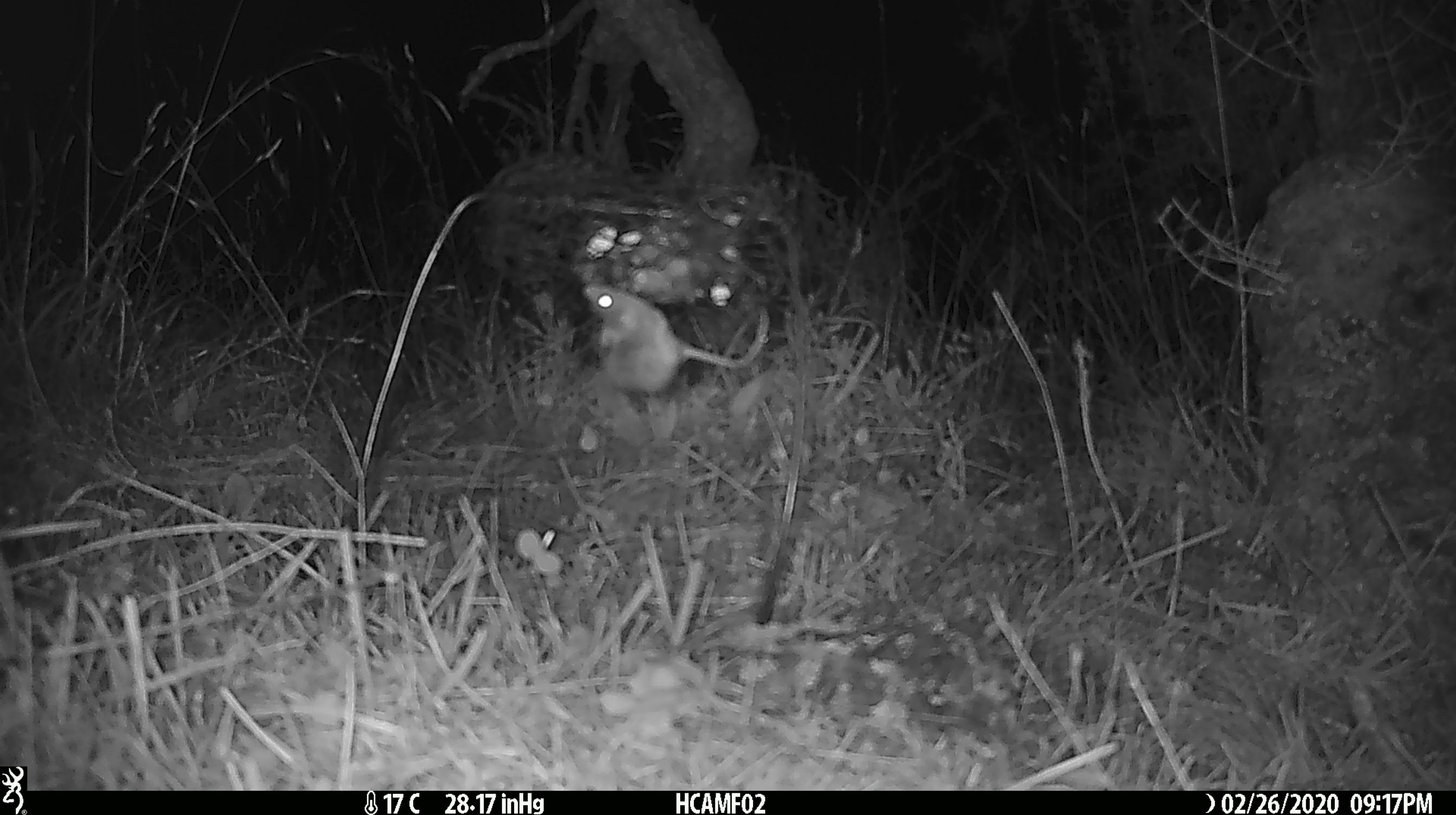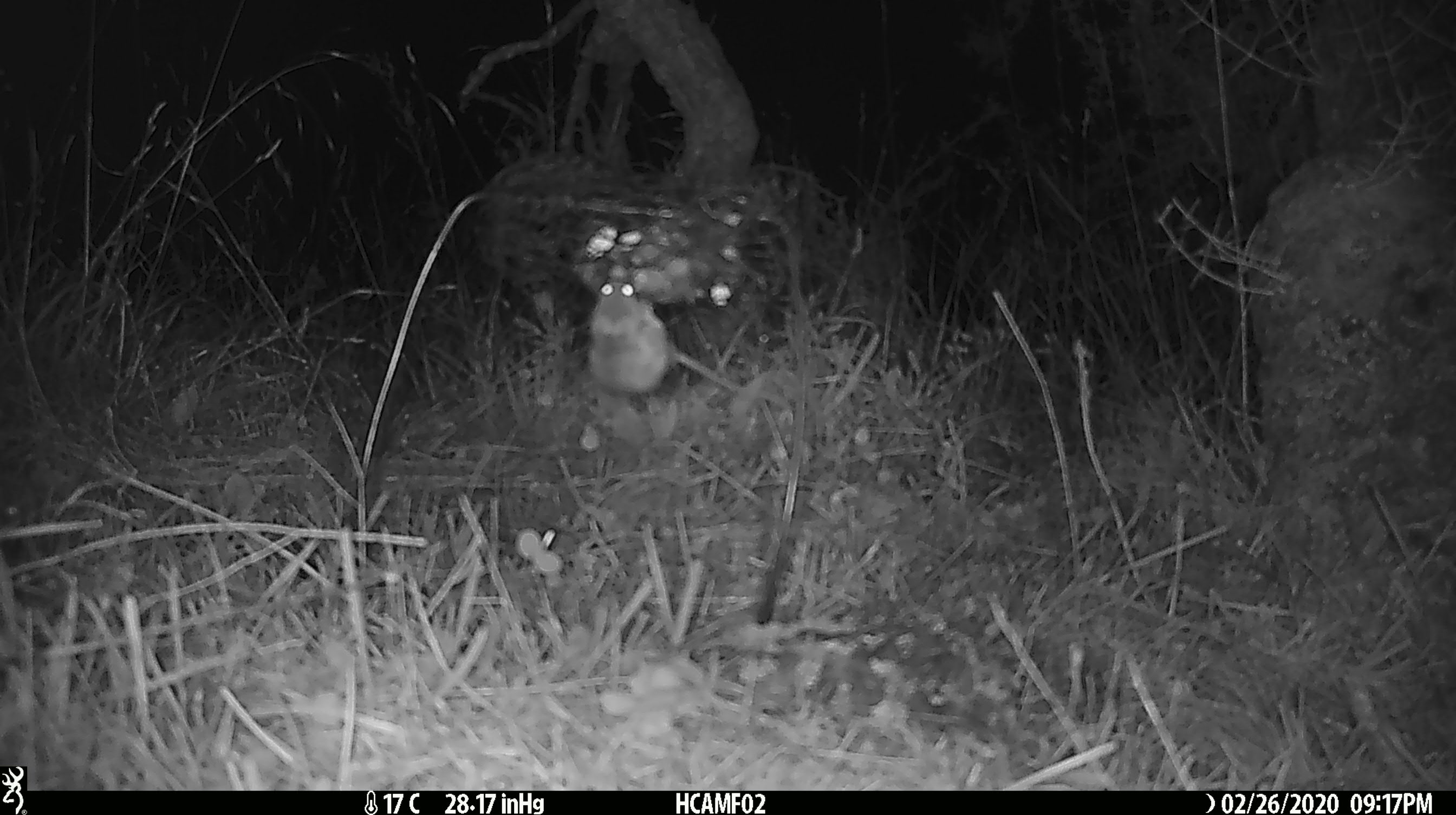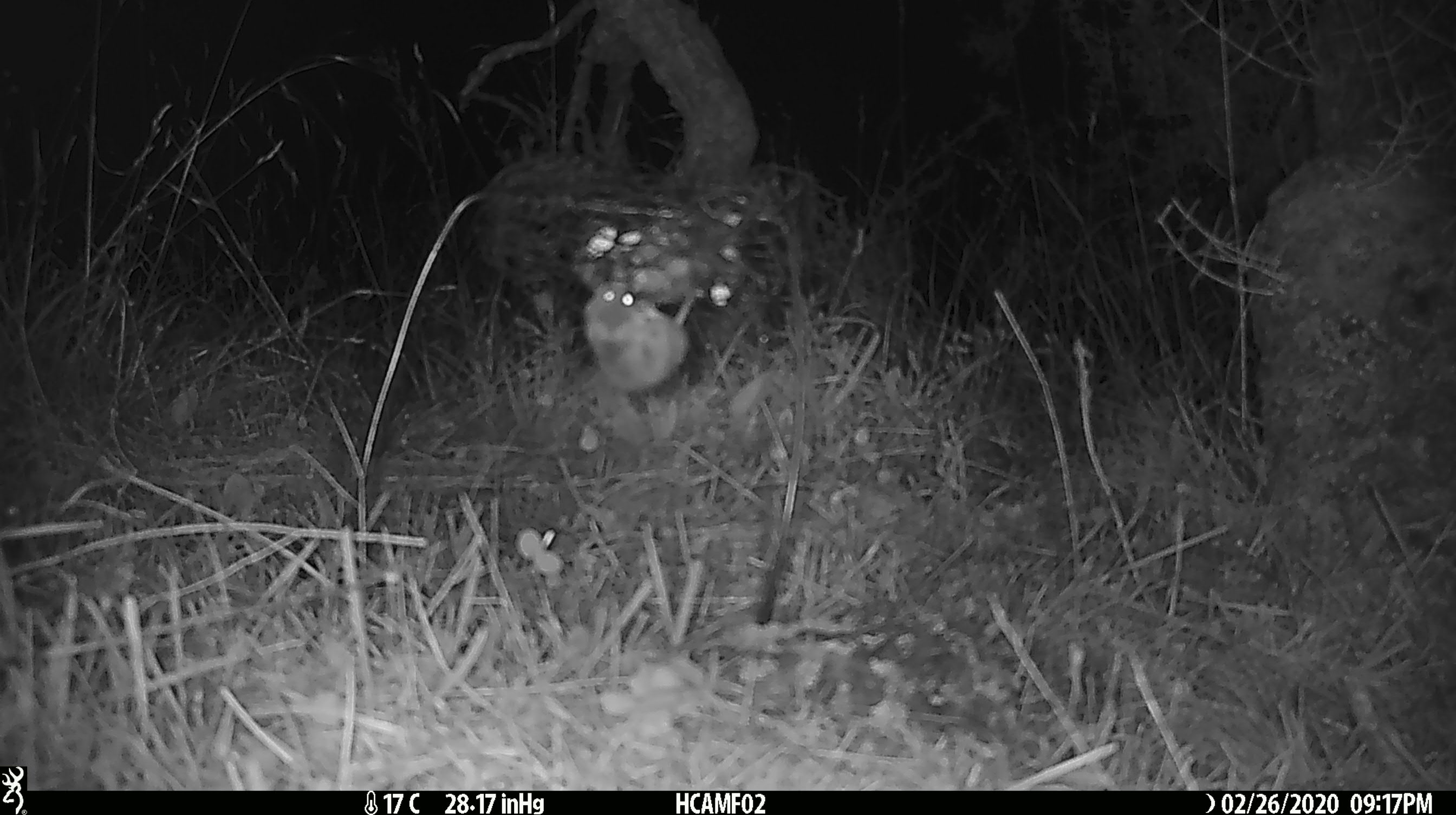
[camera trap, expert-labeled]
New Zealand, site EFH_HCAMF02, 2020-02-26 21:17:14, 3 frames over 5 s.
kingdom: Animalia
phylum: Chordata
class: Mammalia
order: Rodentia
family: Muridae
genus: Mus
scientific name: Mus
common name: mouse